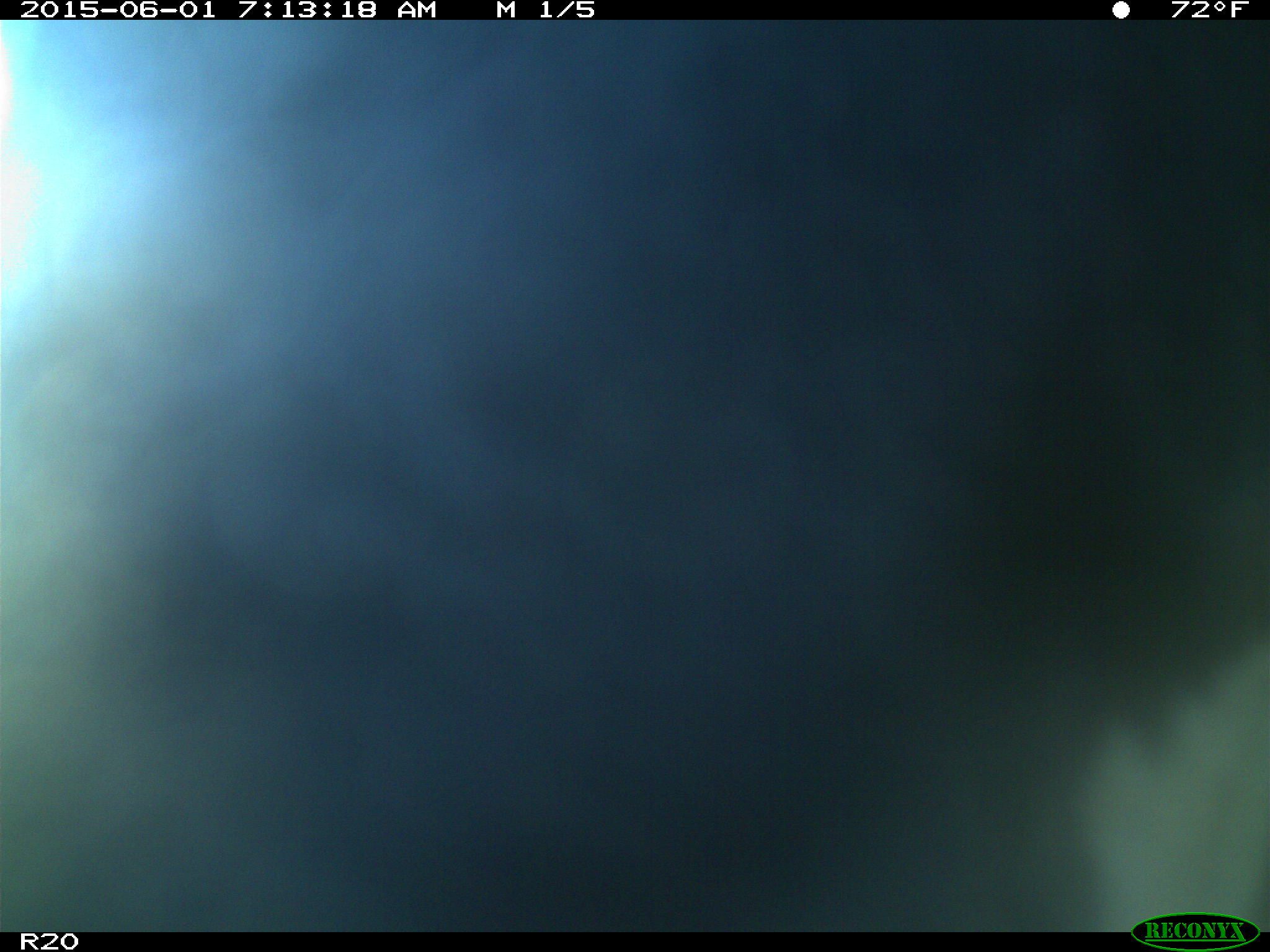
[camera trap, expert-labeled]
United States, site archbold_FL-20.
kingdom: Animalia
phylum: Chordata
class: Mammalia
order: Artiodactyla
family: Bovidae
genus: Bos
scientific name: Bos taurus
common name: domestic cow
Bos taurus (domestic cow).